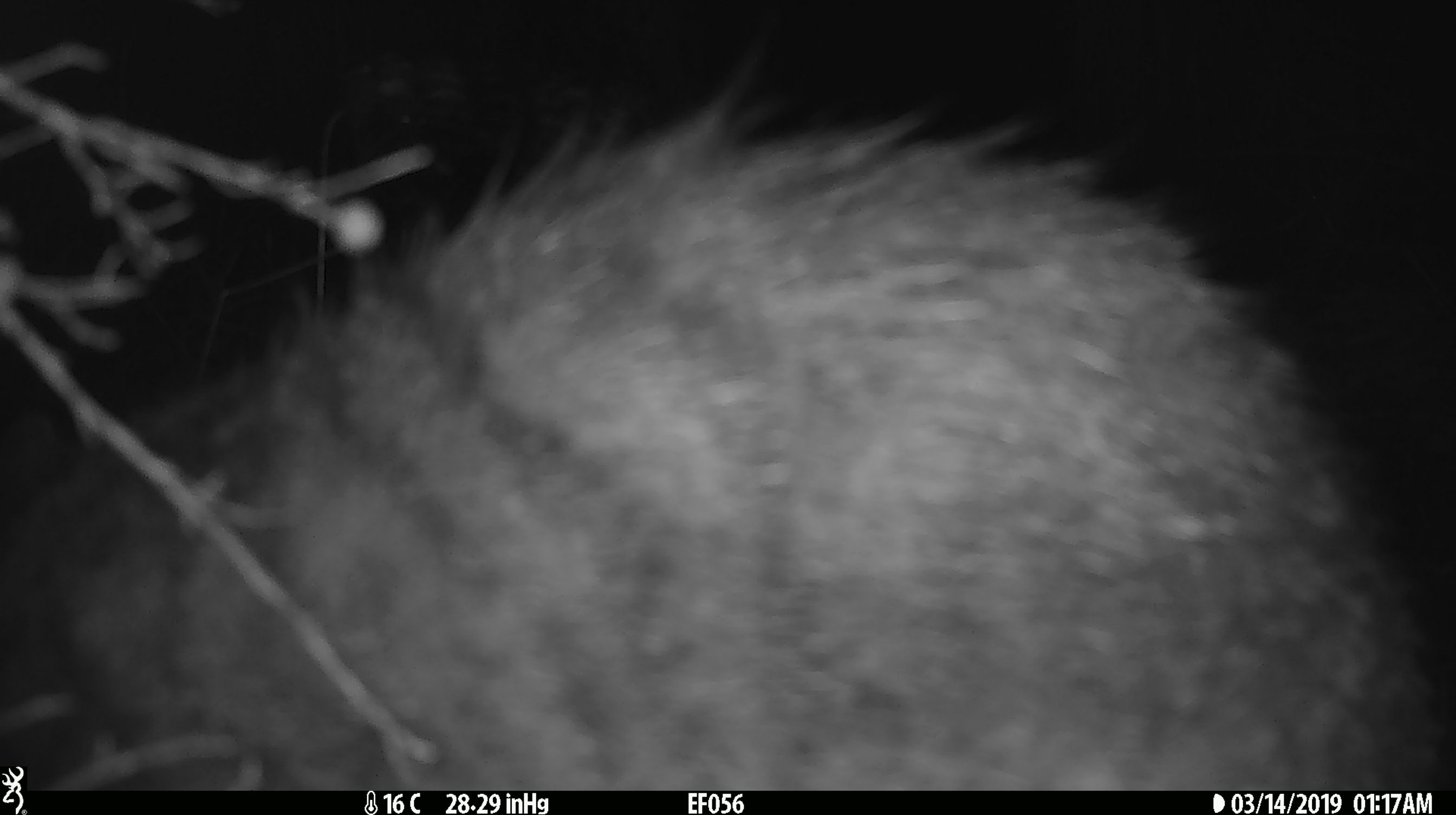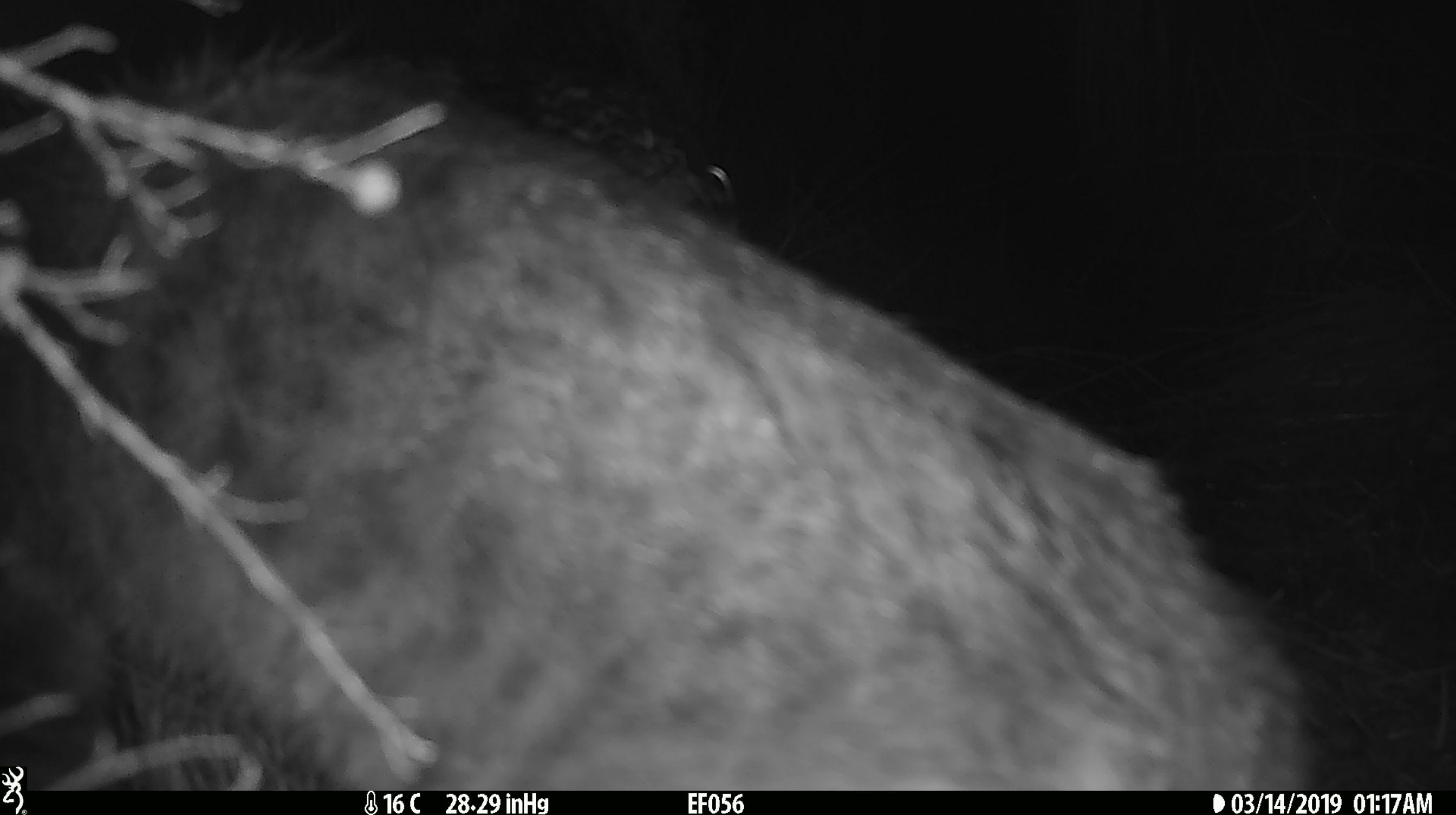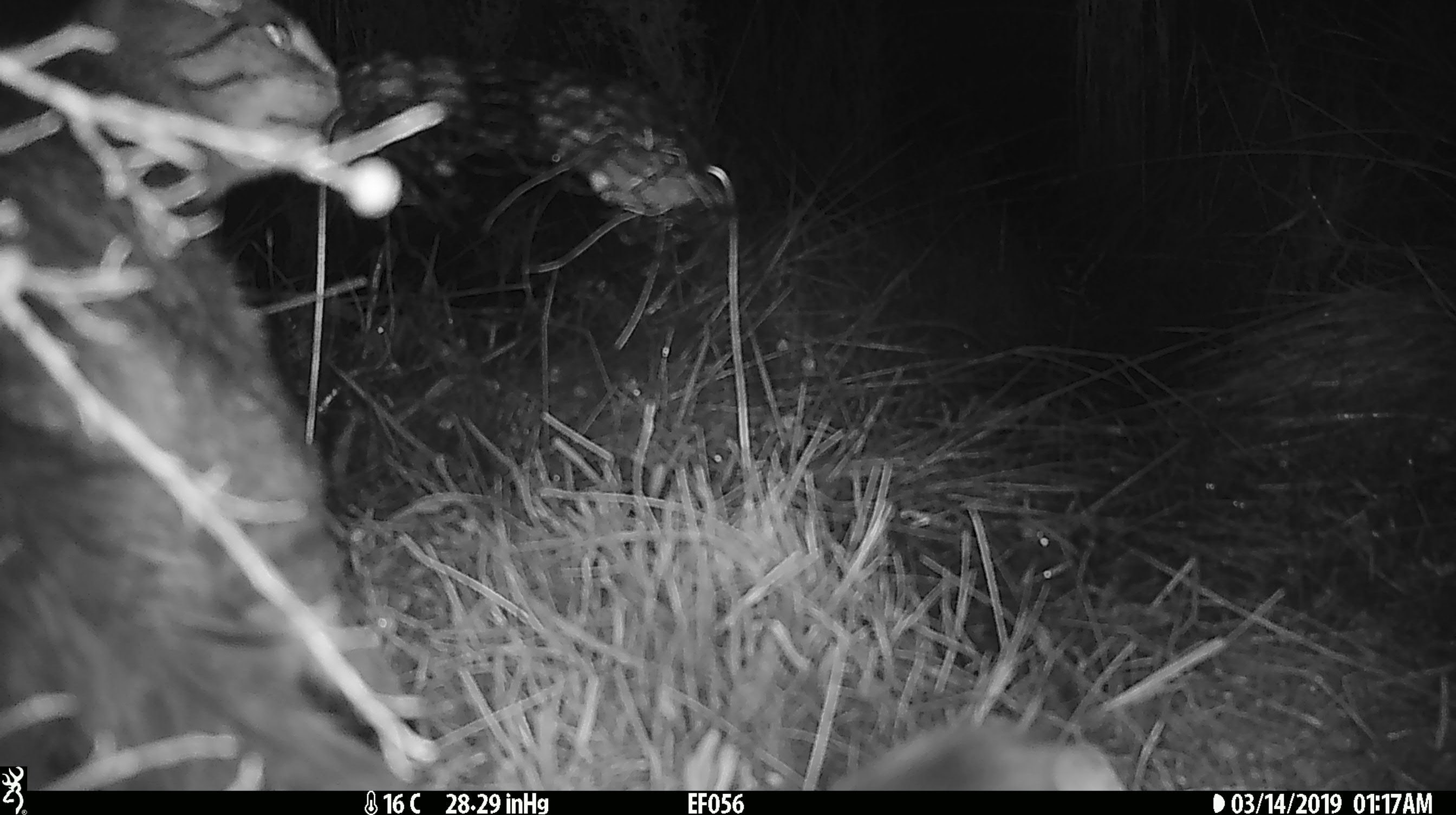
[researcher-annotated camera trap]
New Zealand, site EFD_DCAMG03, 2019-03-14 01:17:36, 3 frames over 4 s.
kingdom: Animalia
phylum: Chordata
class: Mammalia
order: Carnivora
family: Felidae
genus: Felis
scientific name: Felis catus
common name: domestic cat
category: cat